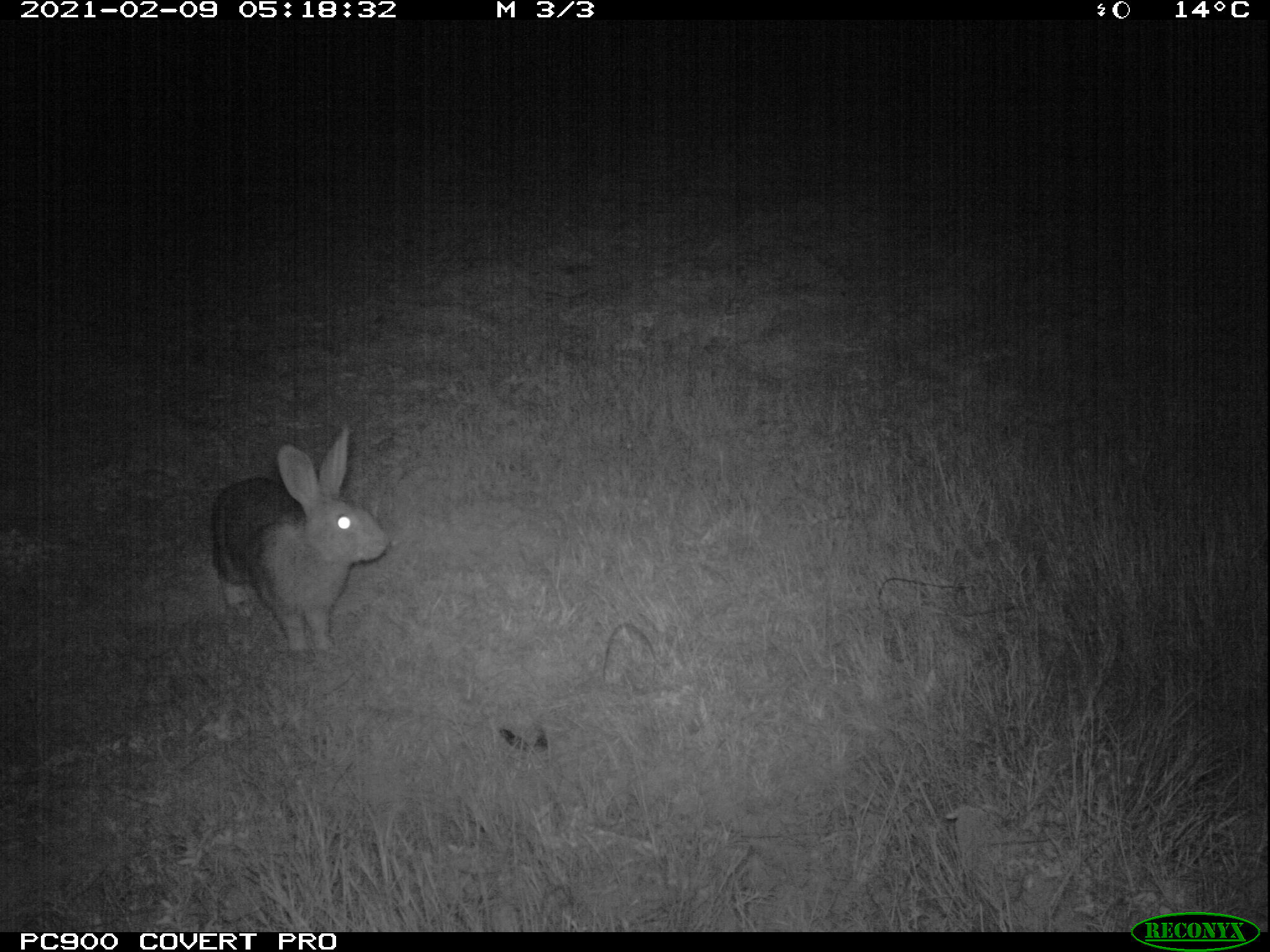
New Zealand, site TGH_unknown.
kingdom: Animalia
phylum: Chordata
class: Mammalia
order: Lagomorpha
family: Leporidae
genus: Oryctolagus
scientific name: Oryctolagus cuniculus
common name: european rabbit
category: rabbit